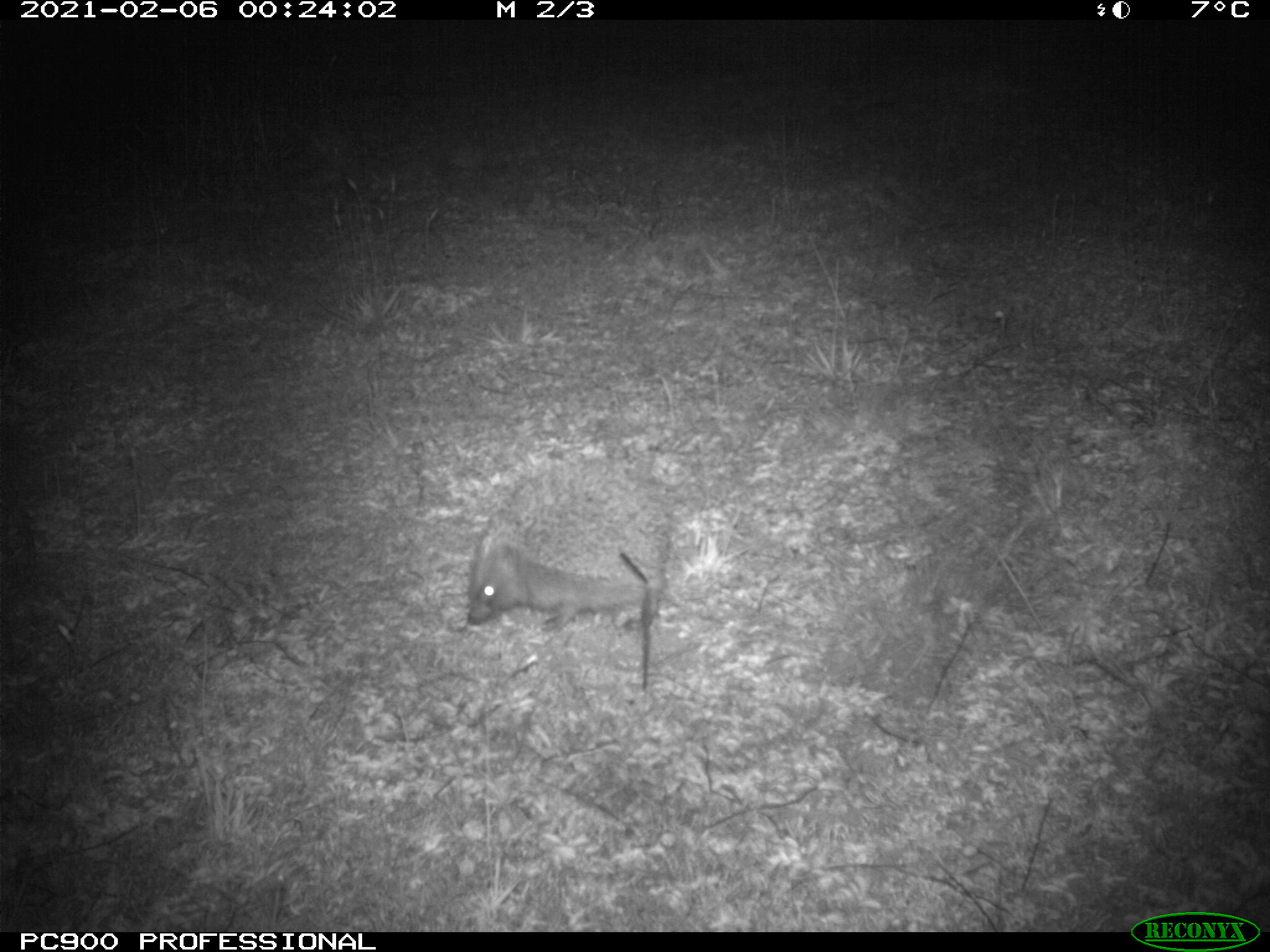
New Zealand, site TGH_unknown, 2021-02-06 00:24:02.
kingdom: Animalia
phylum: Chordata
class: Mammalia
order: Eulipotyphla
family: Erinaceidae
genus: Erinaceus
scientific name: Erinaceus europaeus europaeus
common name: european hedgehog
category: hedgehog